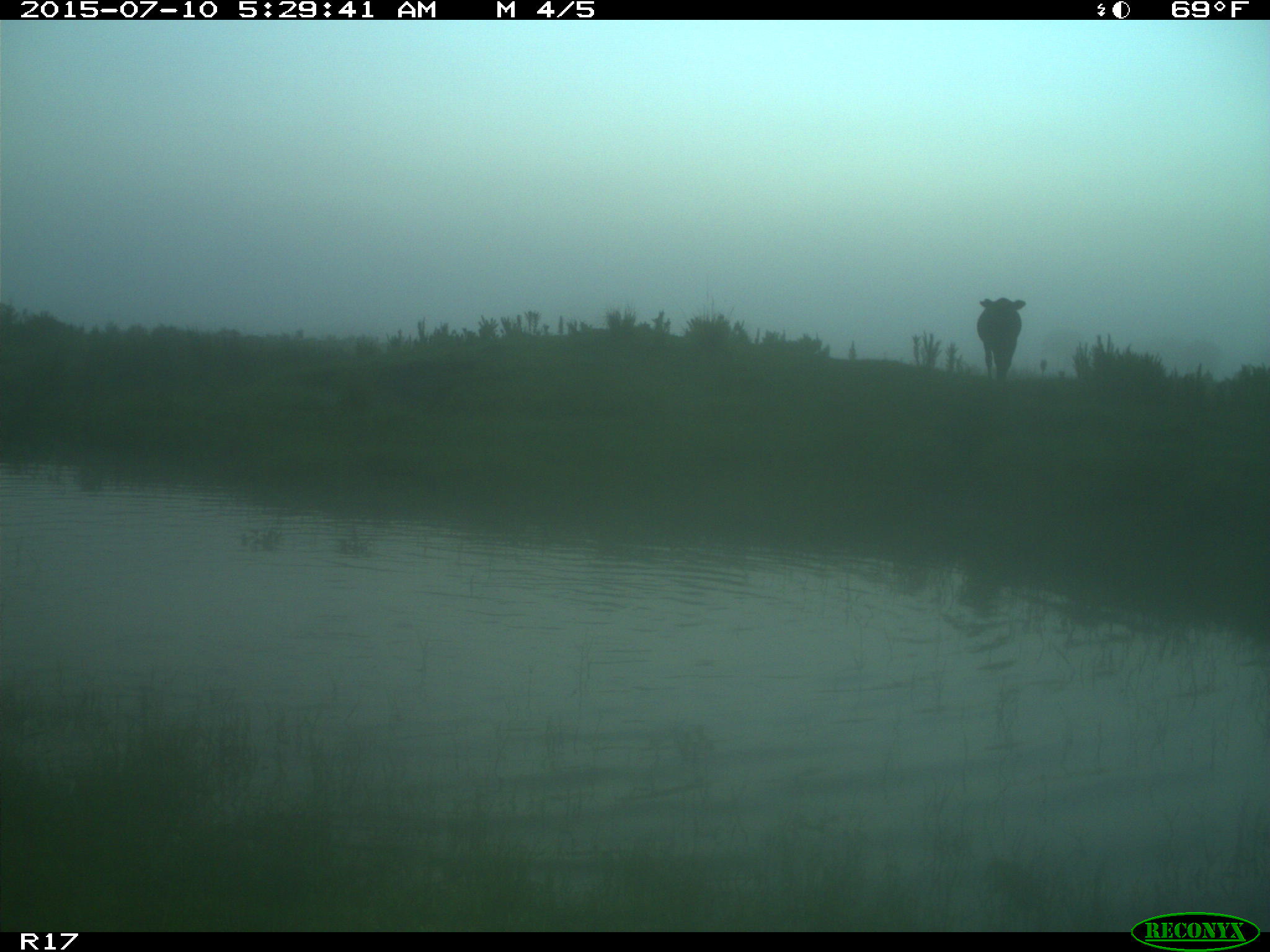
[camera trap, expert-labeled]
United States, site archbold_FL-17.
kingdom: Animalia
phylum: Chordata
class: Mammalia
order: Artiodactyla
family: Bovidae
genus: Bos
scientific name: Bos taurus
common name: domestic cow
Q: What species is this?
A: Bos taurus (domestic cow).